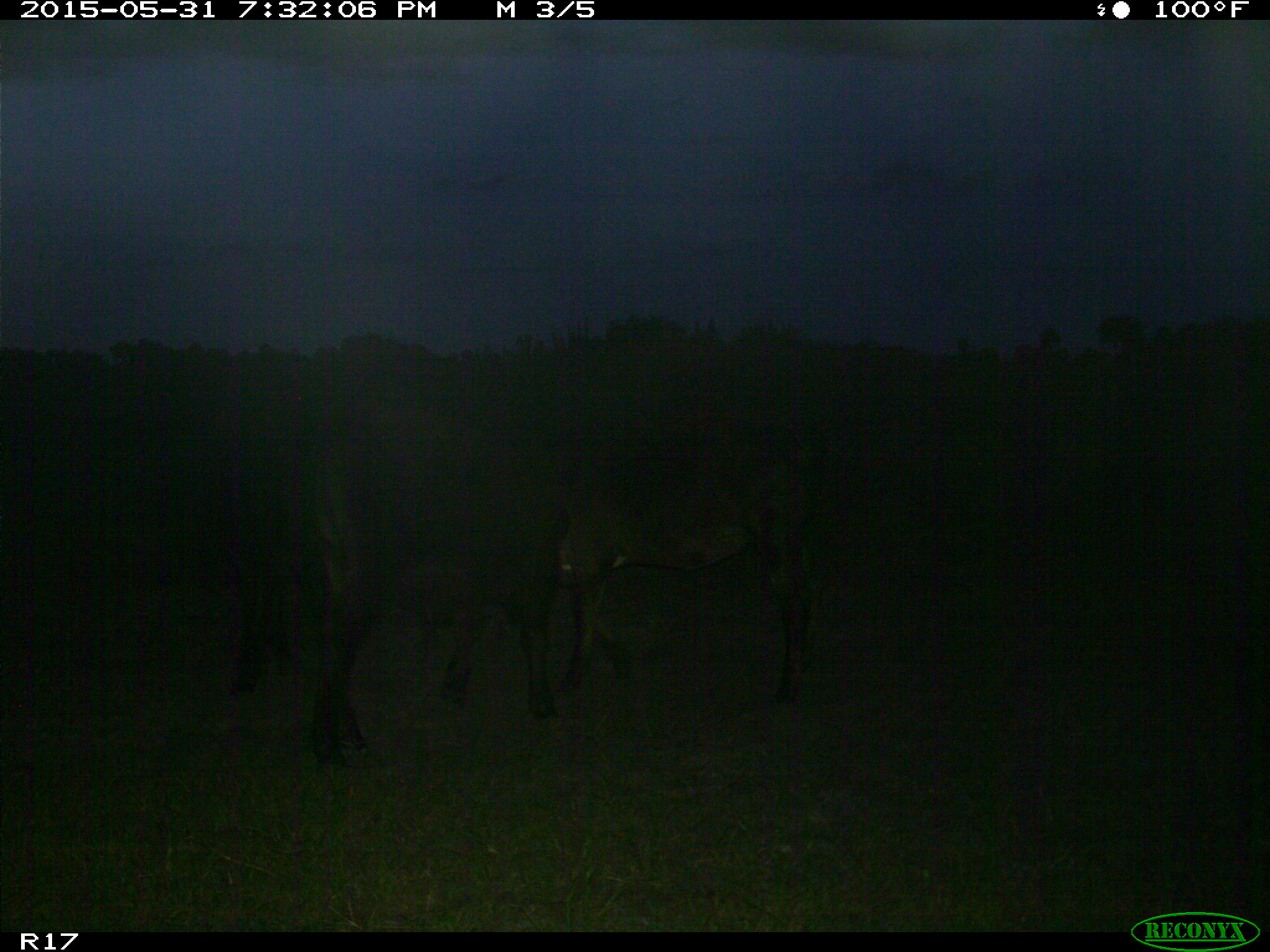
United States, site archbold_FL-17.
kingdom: Animalia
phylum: Chordata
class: Mammalia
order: Artiodactyla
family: Bovidae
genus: Bos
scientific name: Bos taurus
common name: domestic cow